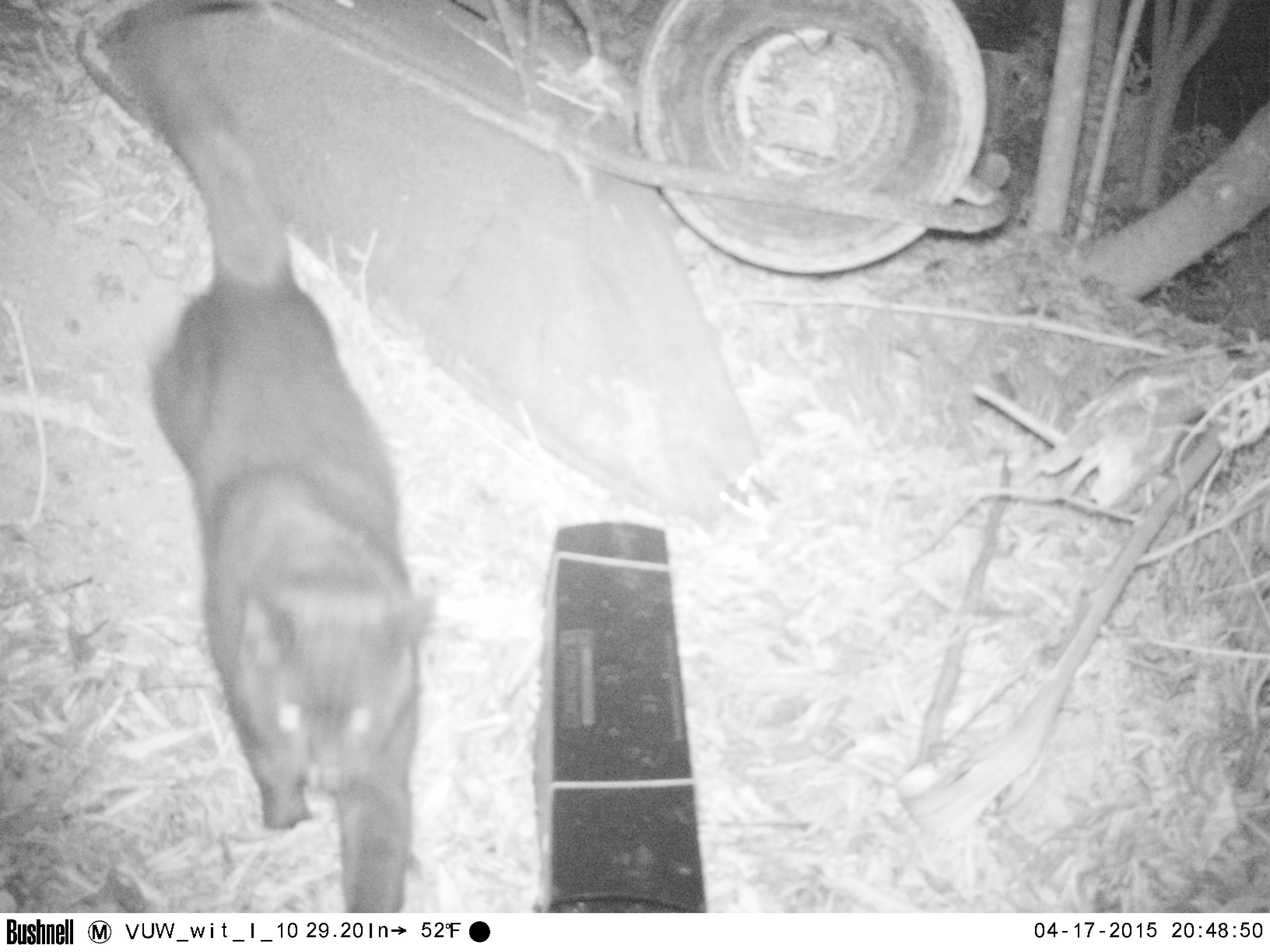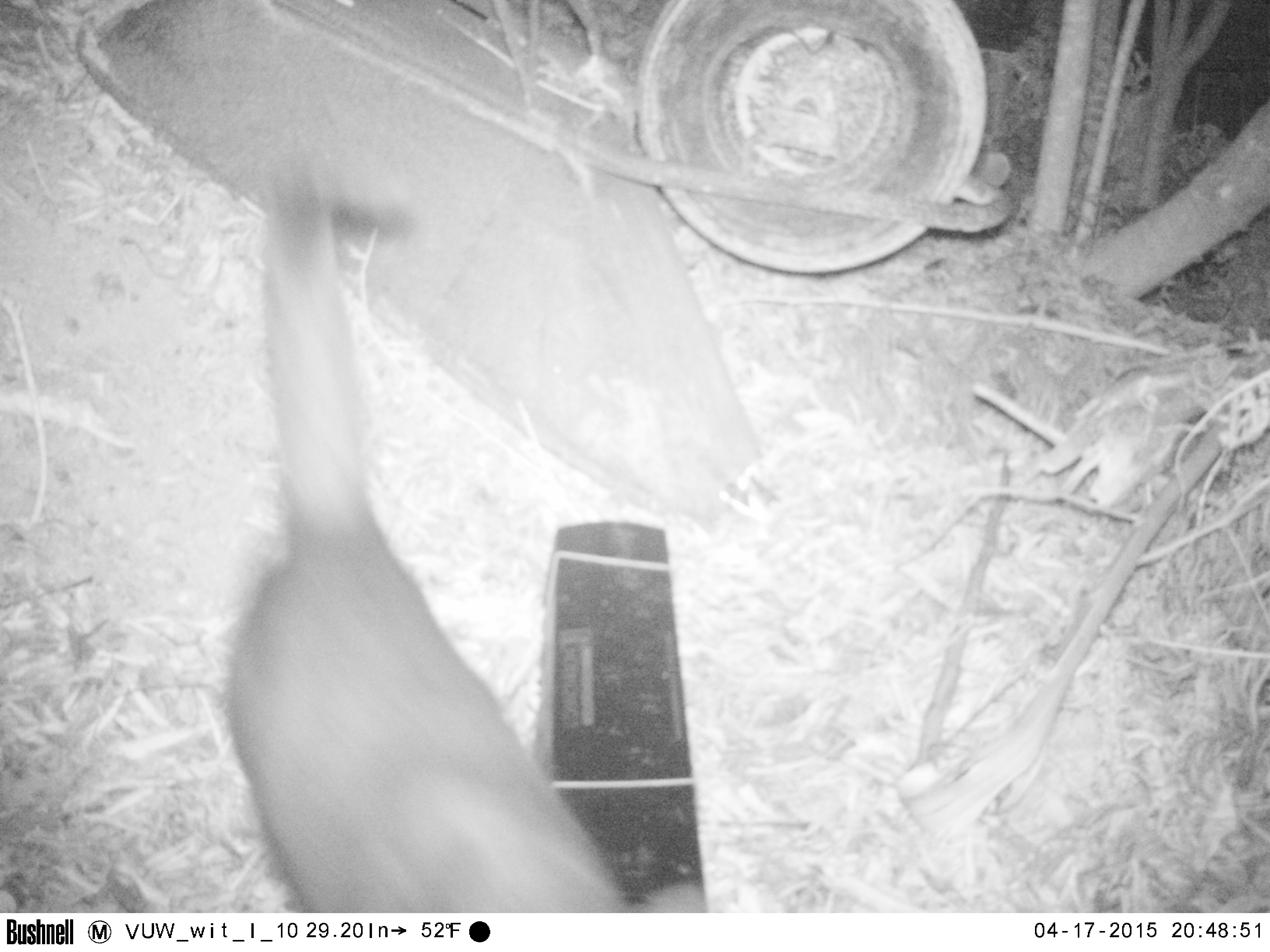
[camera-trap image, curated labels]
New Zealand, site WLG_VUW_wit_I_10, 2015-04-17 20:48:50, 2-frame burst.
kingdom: Animalia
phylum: Chordata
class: Mammalia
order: Carnivora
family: Felidae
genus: Felis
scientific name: Felis catus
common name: domestic cat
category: cat